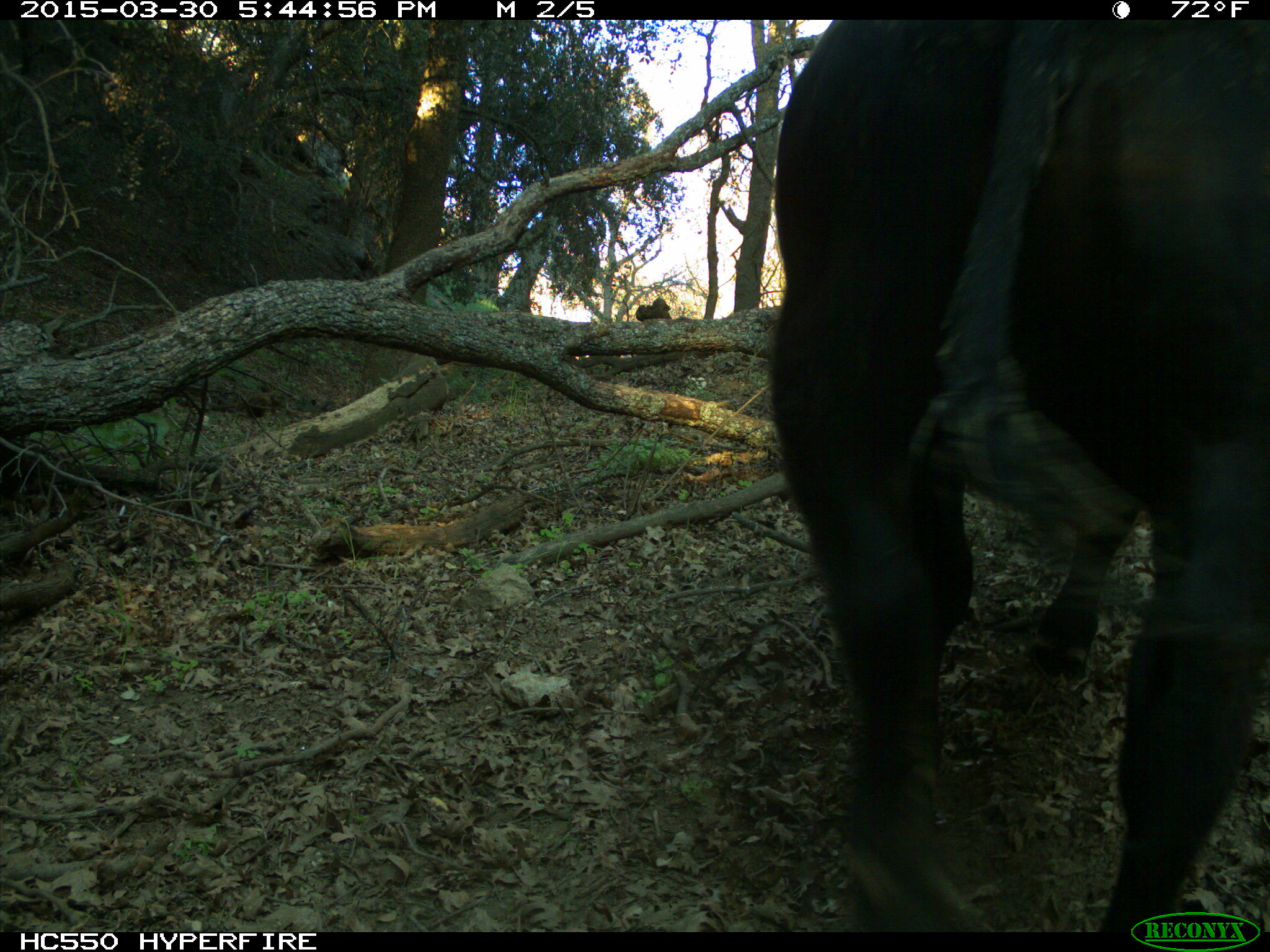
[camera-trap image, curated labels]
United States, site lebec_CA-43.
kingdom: Animalia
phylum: Chordata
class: Mammalia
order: Artiodactyla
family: Bovidae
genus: Bos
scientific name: Bos taurus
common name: domestic cow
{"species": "Bos taurus (domestic cow)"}